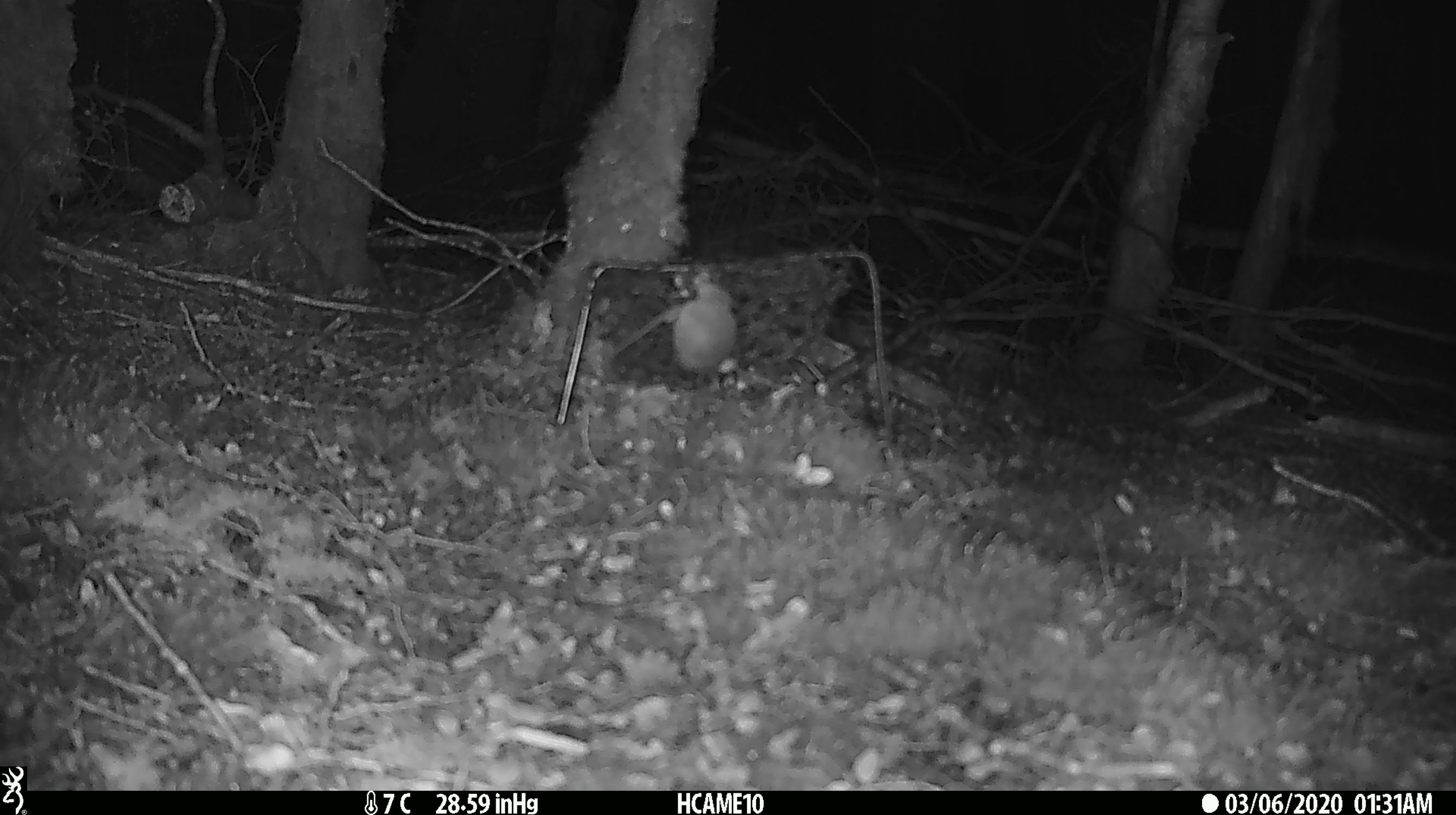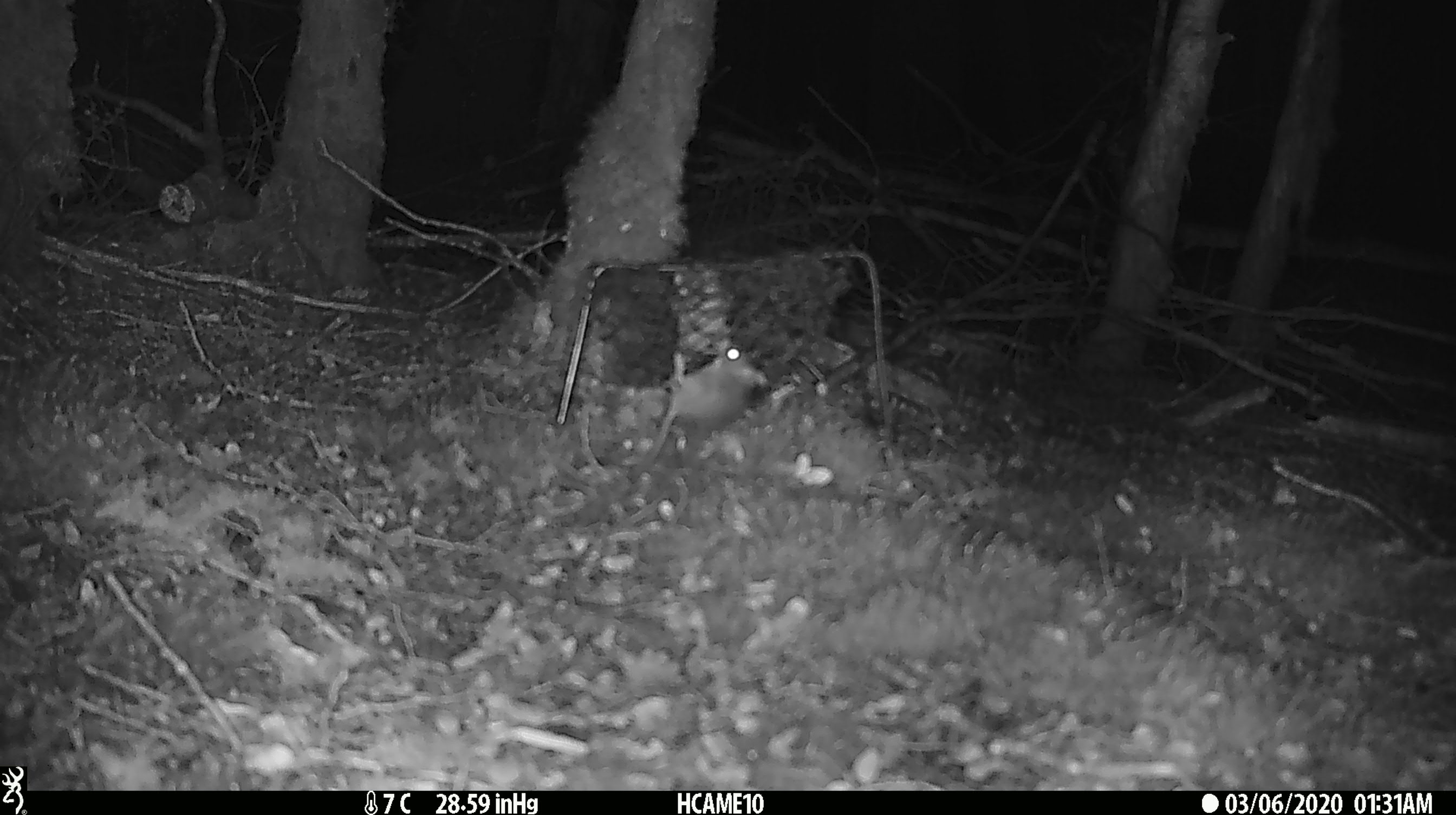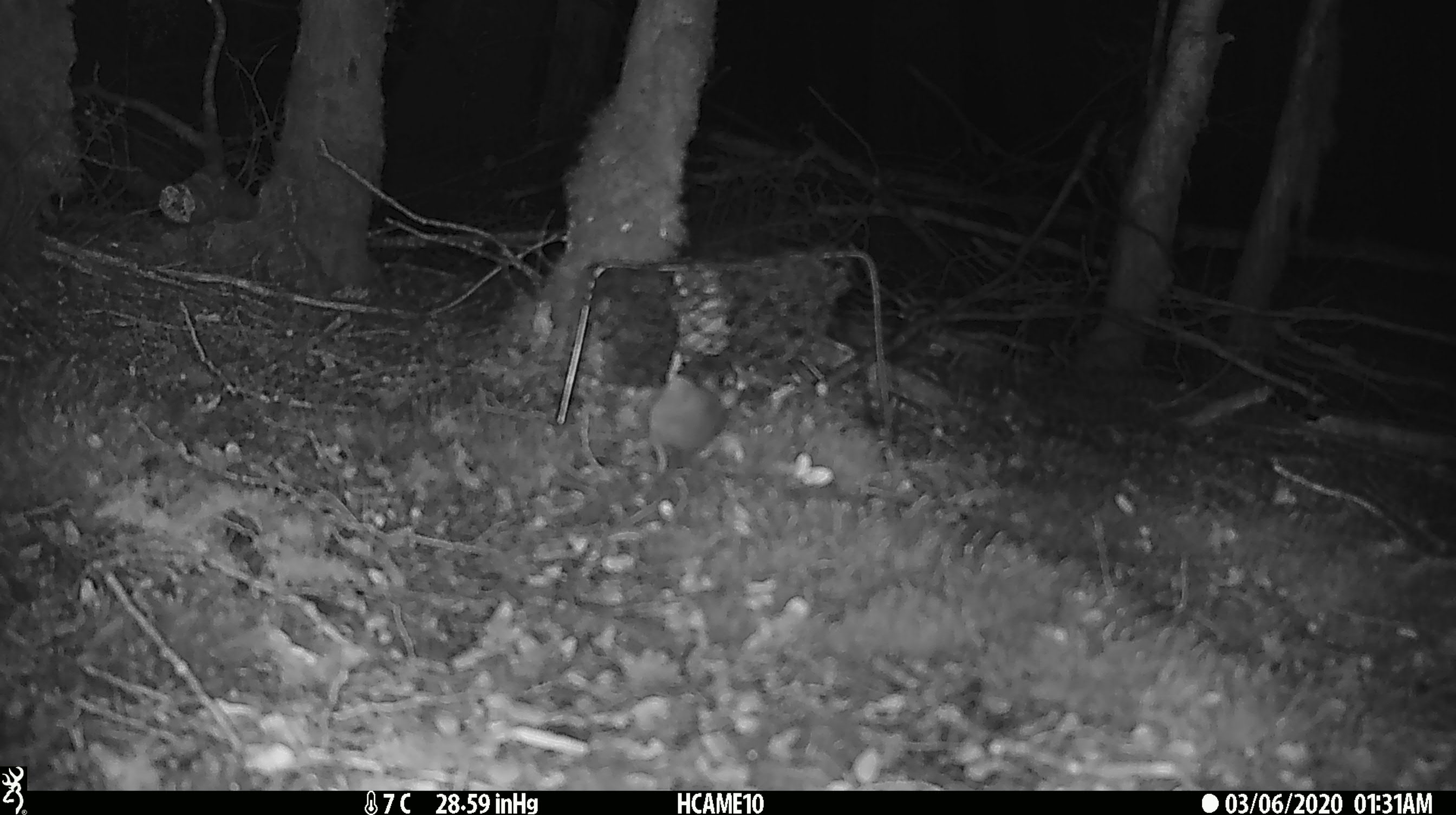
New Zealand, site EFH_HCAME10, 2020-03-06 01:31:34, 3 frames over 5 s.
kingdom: Animalia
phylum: Chordata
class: Mammalia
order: Rodentia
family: Muridae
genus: Mus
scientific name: Mus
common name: mouse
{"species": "mouse (Mus)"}